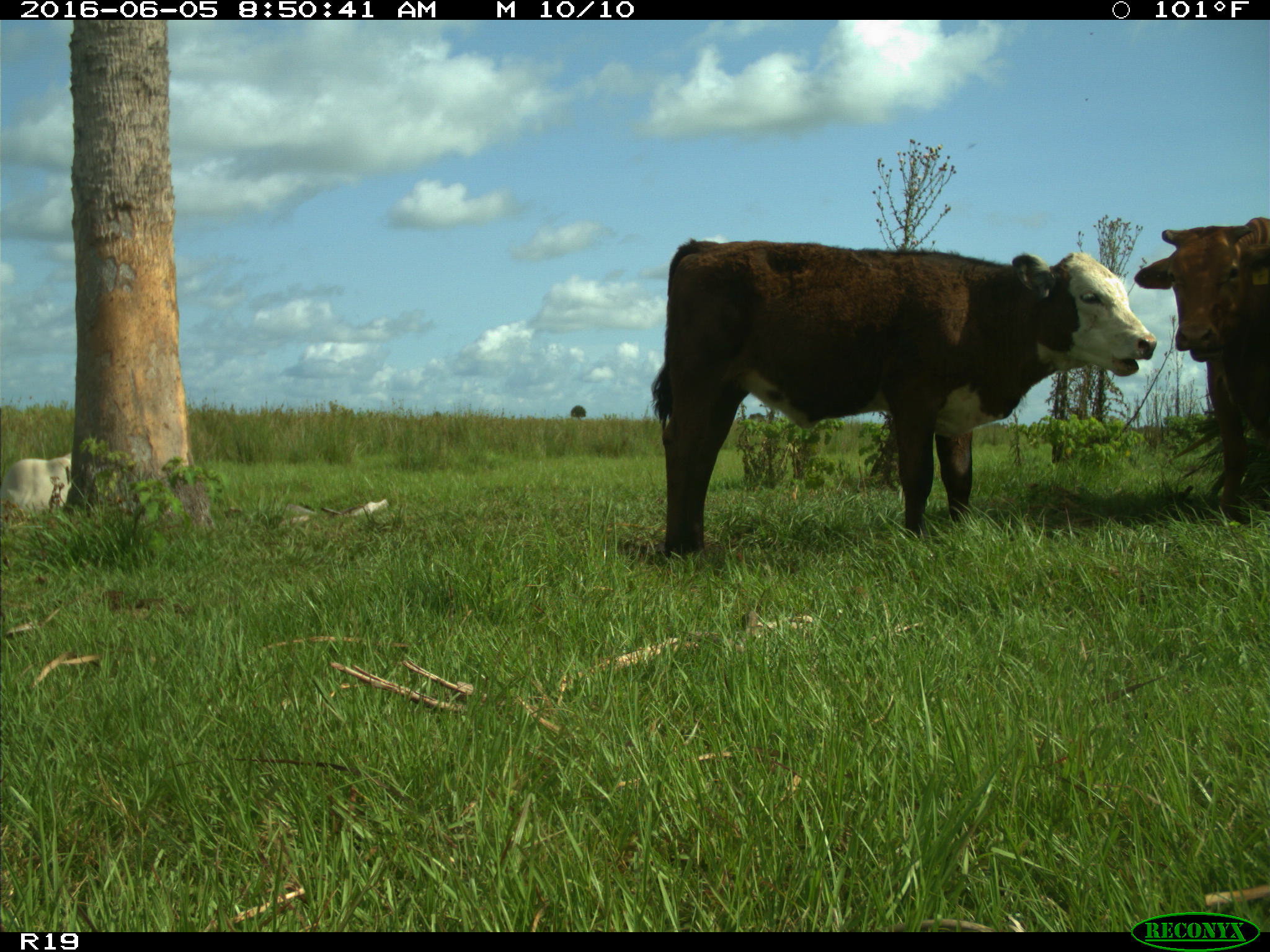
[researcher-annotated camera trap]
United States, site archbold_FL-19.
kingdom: Animalia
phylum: Chordata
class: Mammalia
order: Artiodactyla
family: Bovidae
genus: Bos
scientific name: Bos taurus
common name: domestic cow